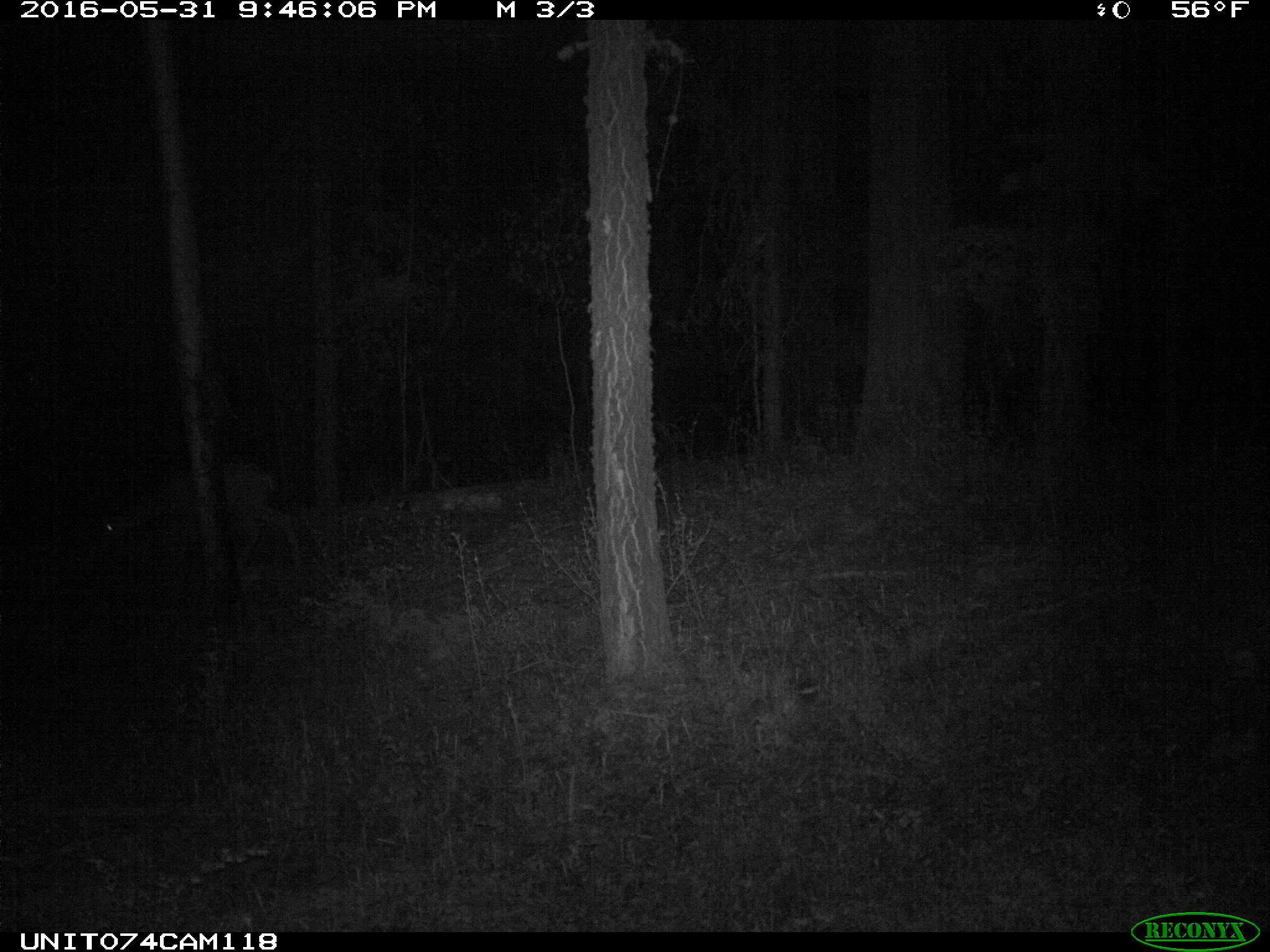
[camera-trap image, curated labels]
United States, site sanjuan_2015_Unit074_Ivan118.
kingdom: Animalia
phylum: Chordata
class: Mammalia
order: Artiodactyla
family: Cervidae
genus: Odocoileus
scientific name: Odocoileus hemionus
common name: mule deer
Odocoileus hemionus (mule deer).